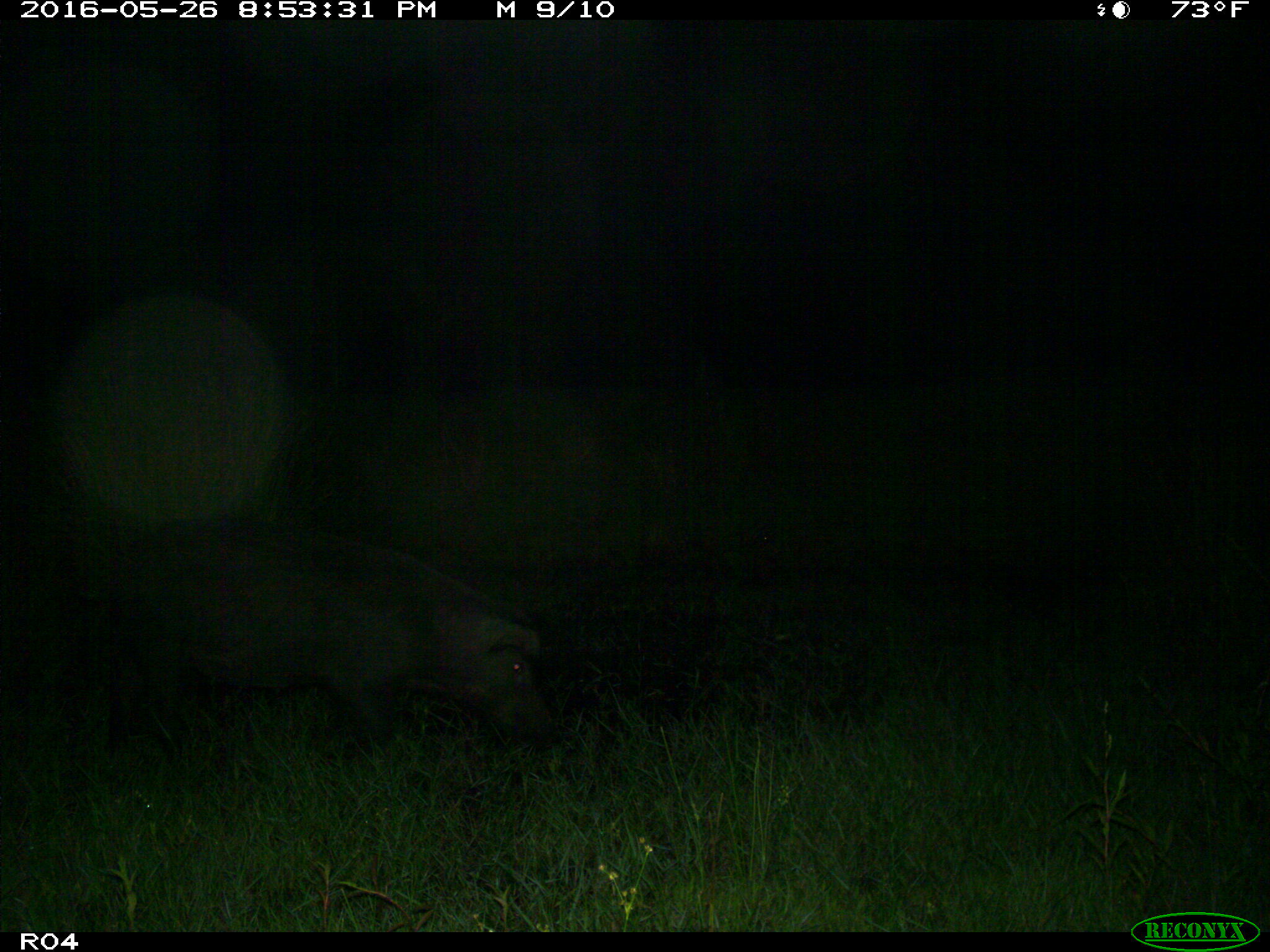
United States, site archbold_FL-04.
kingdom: Animalia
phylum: Chordata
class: Mammalia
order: Artiodactyla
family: Suidae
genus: Sus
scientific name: Sus scrofa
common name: wild boar